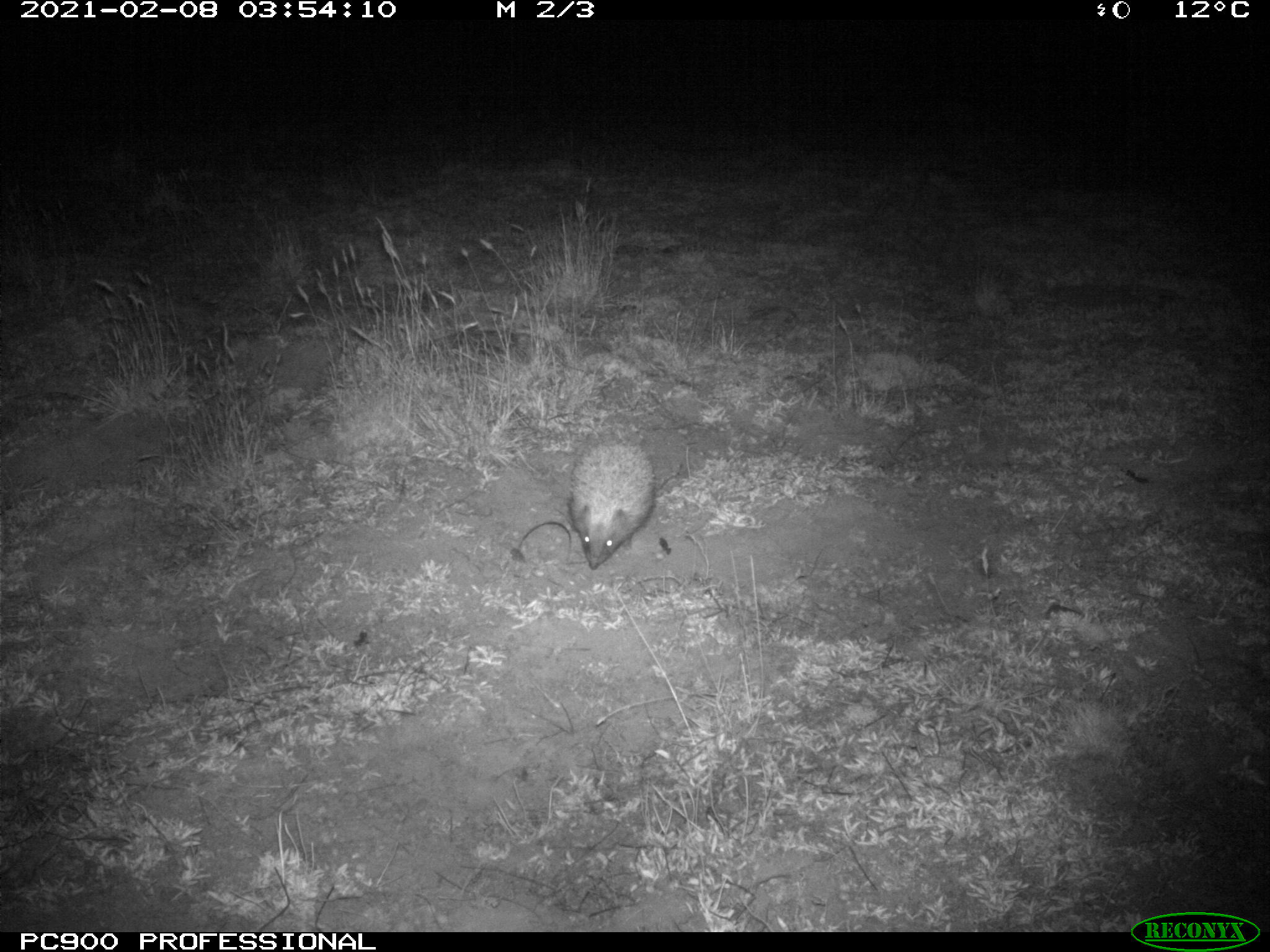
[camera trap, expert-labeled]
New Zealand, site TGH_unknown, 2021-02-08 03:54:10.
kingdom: Animalia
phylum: Chordata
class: Mammalia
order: Eulipotyphla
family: Erinaceidae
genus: Erinaceus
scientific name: Erinaceus europaeus europaeus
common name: european hedgehog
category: hedgehog